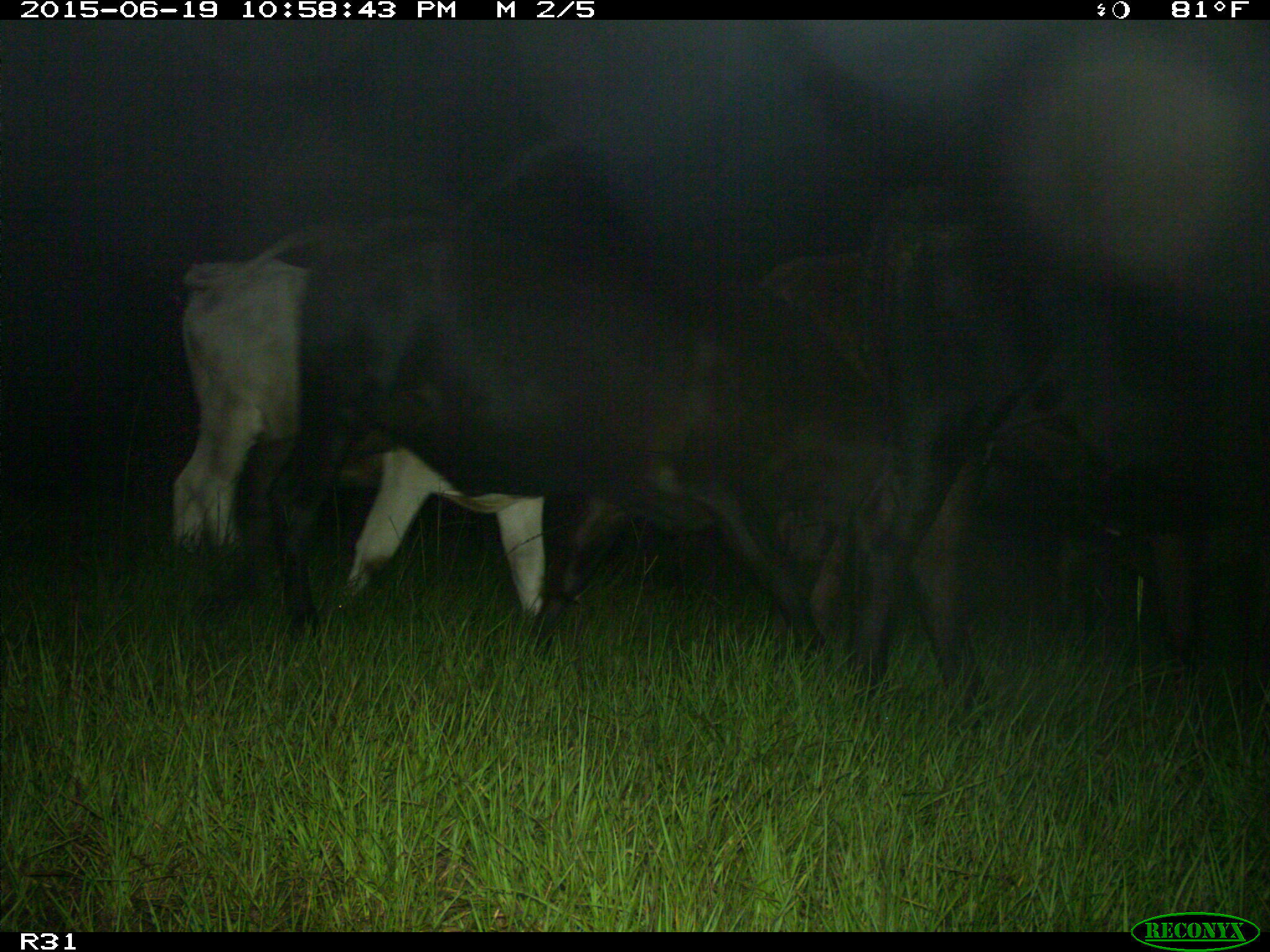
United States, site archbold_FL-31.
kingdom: Animalia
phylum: Chordata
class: Mammalia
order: Artiodactyla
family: Bovidae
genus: Bos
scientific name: Bos taurus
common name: domestic cow